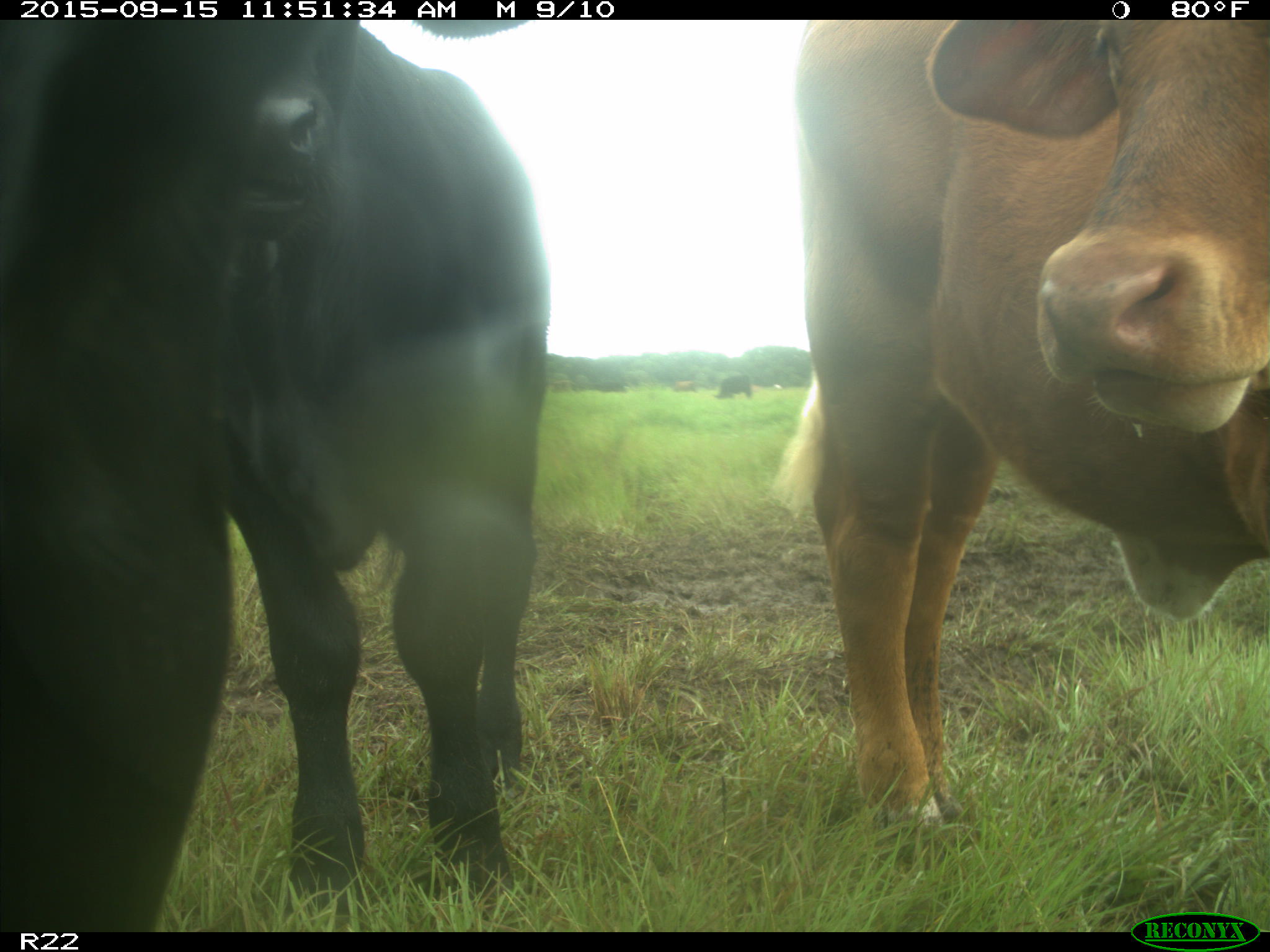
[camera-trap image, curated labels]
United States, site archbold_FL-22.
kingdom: Animalia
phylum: Chordata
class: Mammalia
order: Artiodactyla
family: Bovidae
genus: Bos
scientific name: Bos taurus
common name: domestic cow